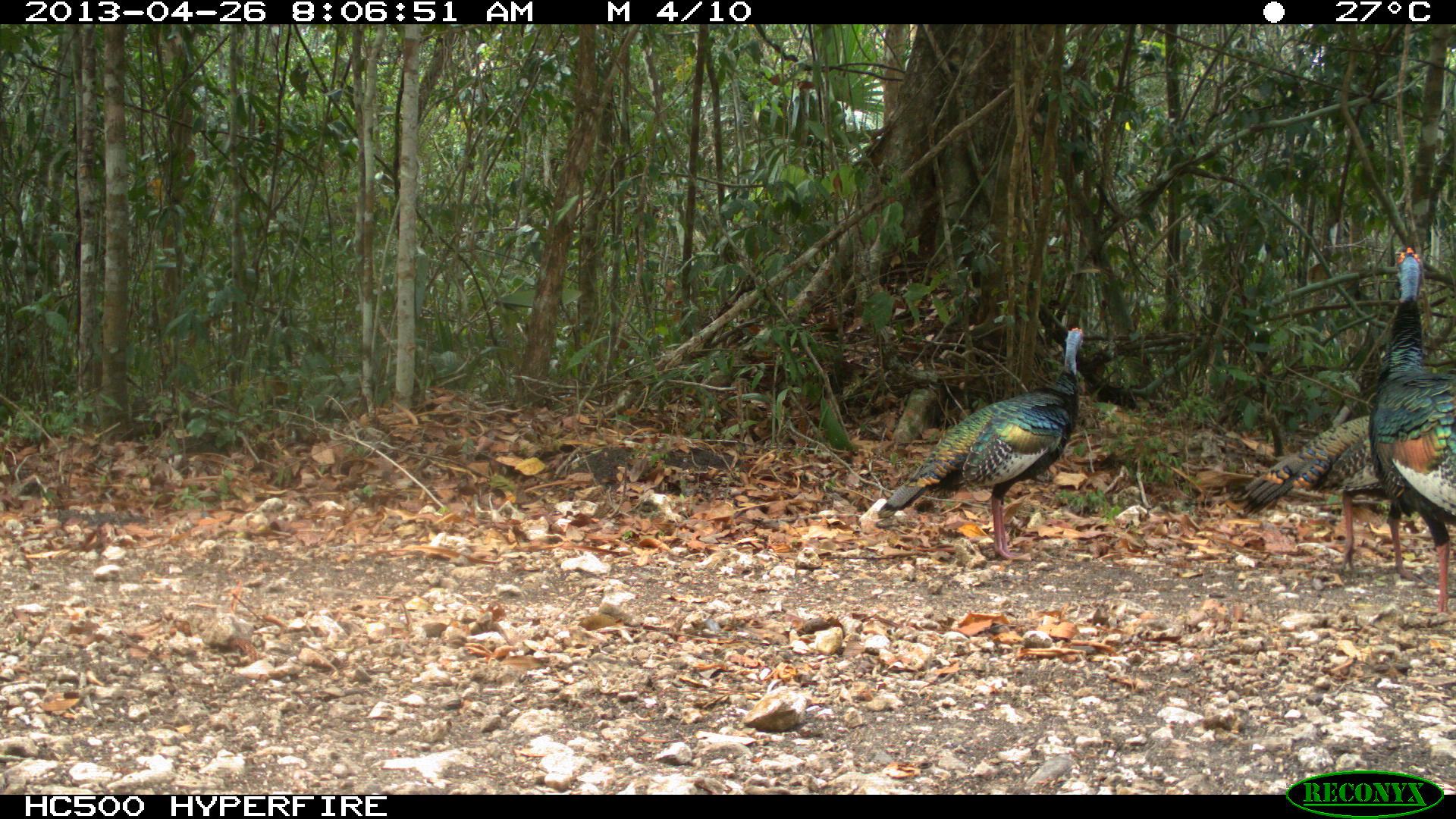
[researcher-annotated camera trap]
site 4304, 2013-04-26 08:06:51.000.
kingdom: Animalia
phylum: Chordata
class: Aves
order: Galliformes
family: Phasianidae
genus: Meleagris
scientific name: Meleagris ocellata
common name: ocellated turkey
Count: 3.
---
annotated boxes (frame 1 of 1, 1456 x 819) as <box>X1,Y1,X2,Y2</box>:
meleagris ocellata: <box>875,323,1085,560</box>; <box>1366,244,1454,618</box>; <box>1230,406,1414,580</box>